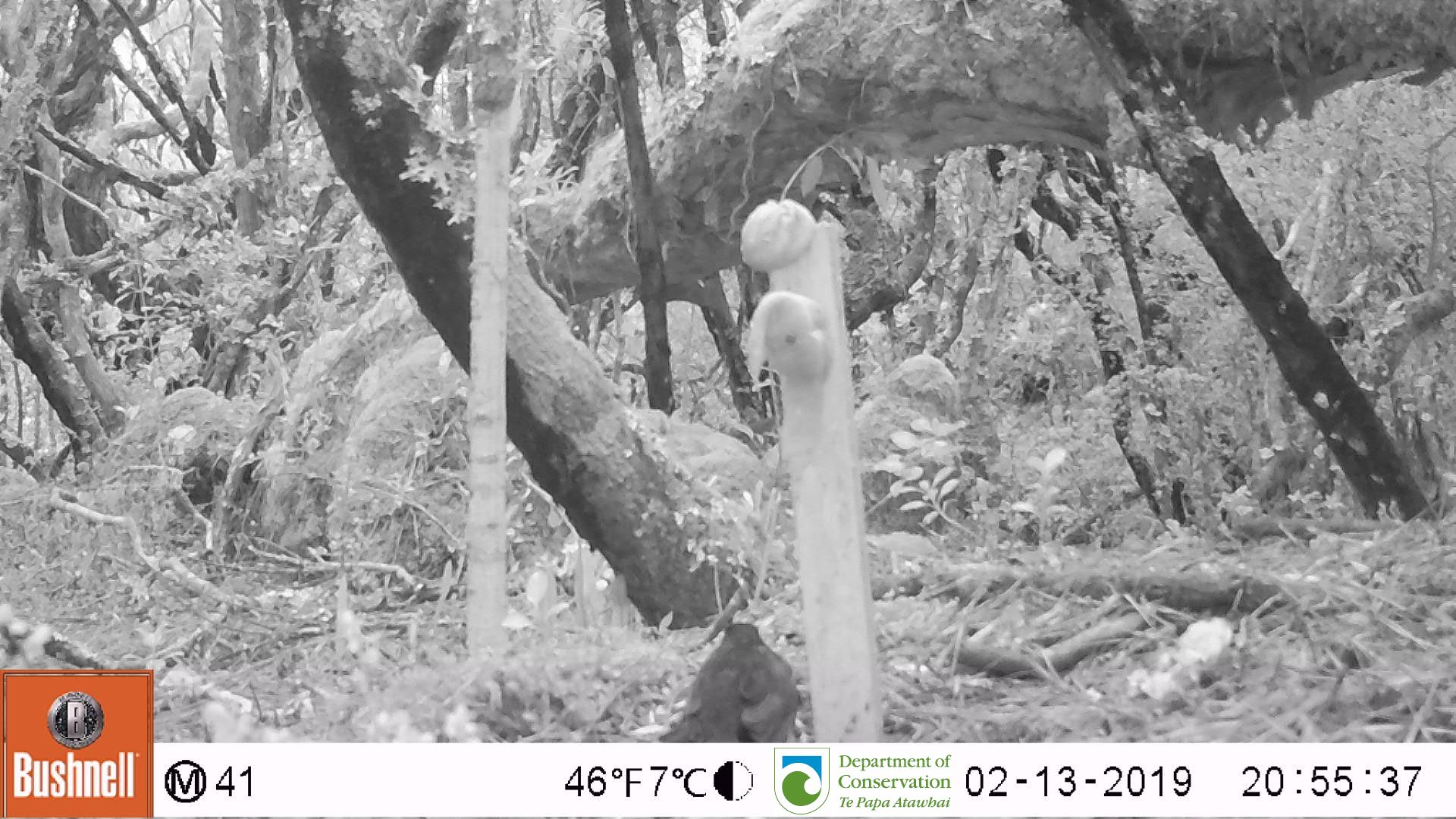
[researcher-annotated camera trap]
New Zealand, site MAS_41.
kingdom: Animalia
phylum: Chordata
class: Aves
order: Passeriformes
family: Turdidae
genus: Turdus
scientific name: Turdus merula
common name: eurasian blackbird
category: blackbird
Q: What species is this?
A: Blackbird (eurasian blackbird) (Turdus merula).